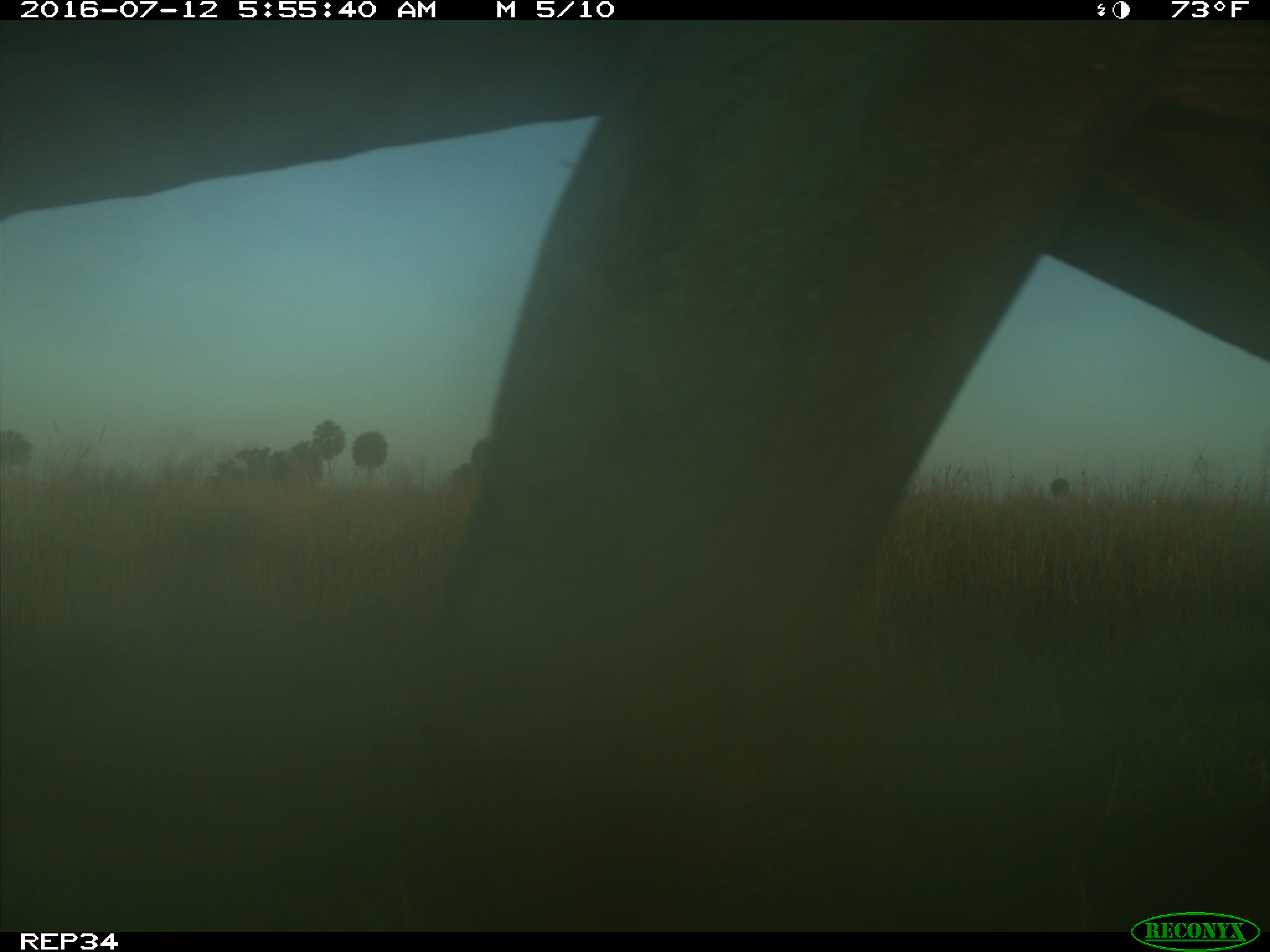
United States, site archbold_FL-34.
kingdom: Animalia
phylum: Chordata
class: Mammalia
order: Artiodactyla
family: Bovidae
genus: Bos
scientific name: Bos taurus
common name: domestic cow